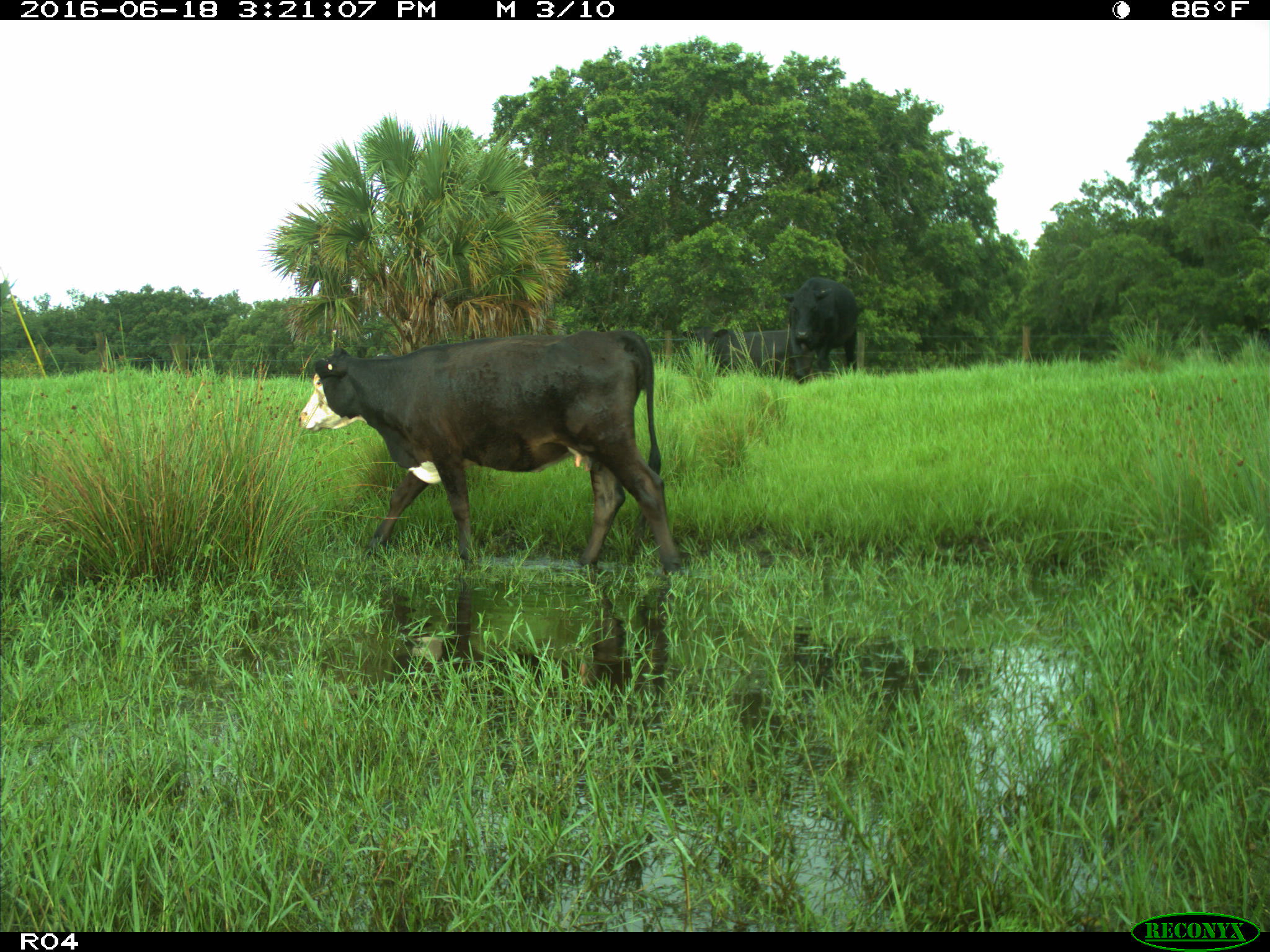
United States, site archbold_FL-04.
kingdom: Animalia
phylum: Chordata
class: Mammalia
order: Artiodactyla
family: Bovidae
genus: Bos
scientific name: Bos taurus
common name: domestic cow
Bos taurus (domestic cow).